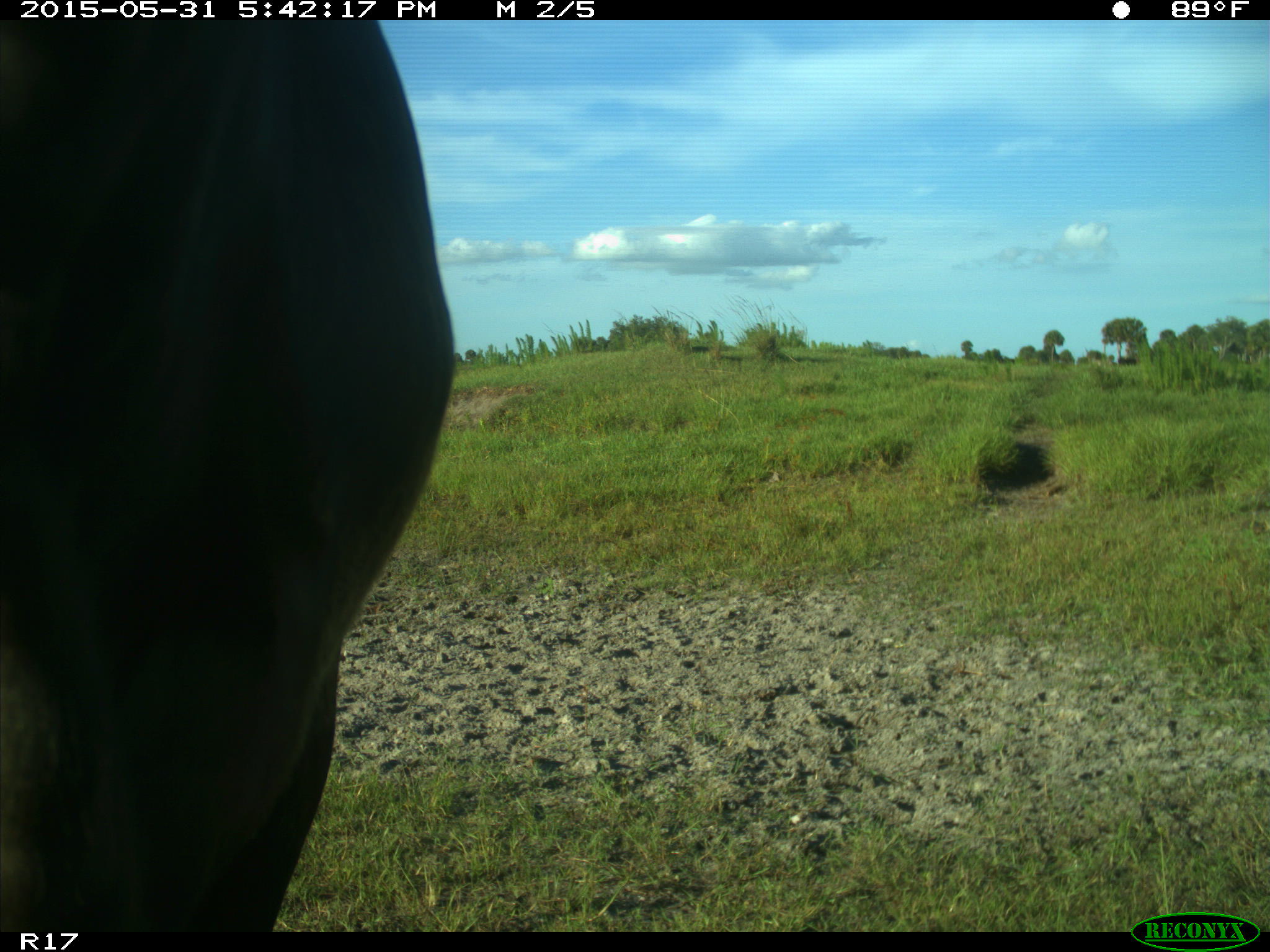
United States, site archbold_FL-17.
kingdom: Animalia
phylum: Chordata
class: Mammalia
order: Artiodactyla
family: Bovidae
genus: Bos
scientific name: Bos taurus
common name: domestic cow